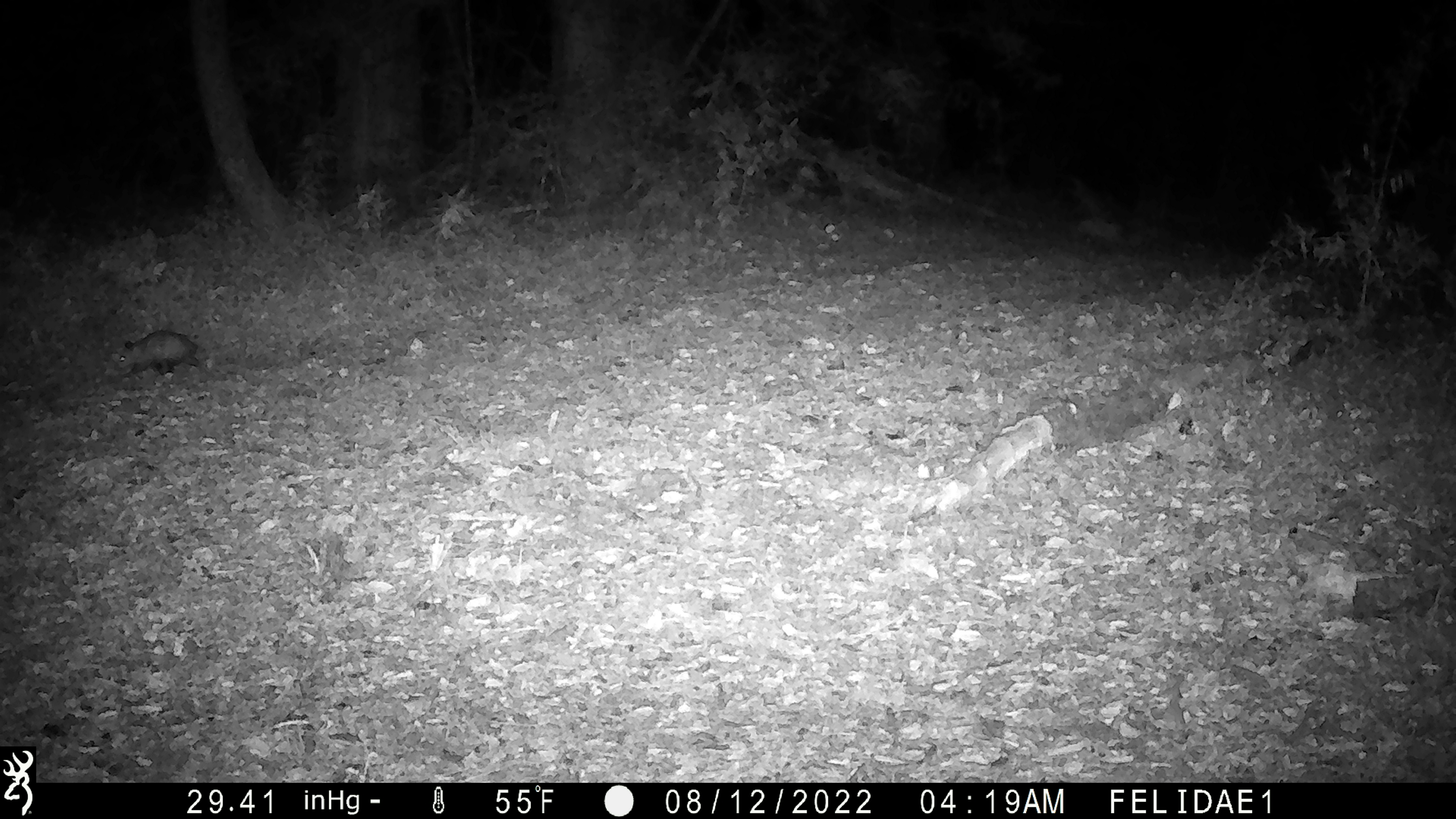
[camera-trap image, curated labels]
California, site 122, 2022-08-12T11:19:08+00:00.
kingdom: Animalia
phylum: Chordata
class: Mammalia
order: Didelphimorphia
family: Didelphidae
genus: Didelphis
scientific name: Didelphis virginiana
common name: virginia opossum